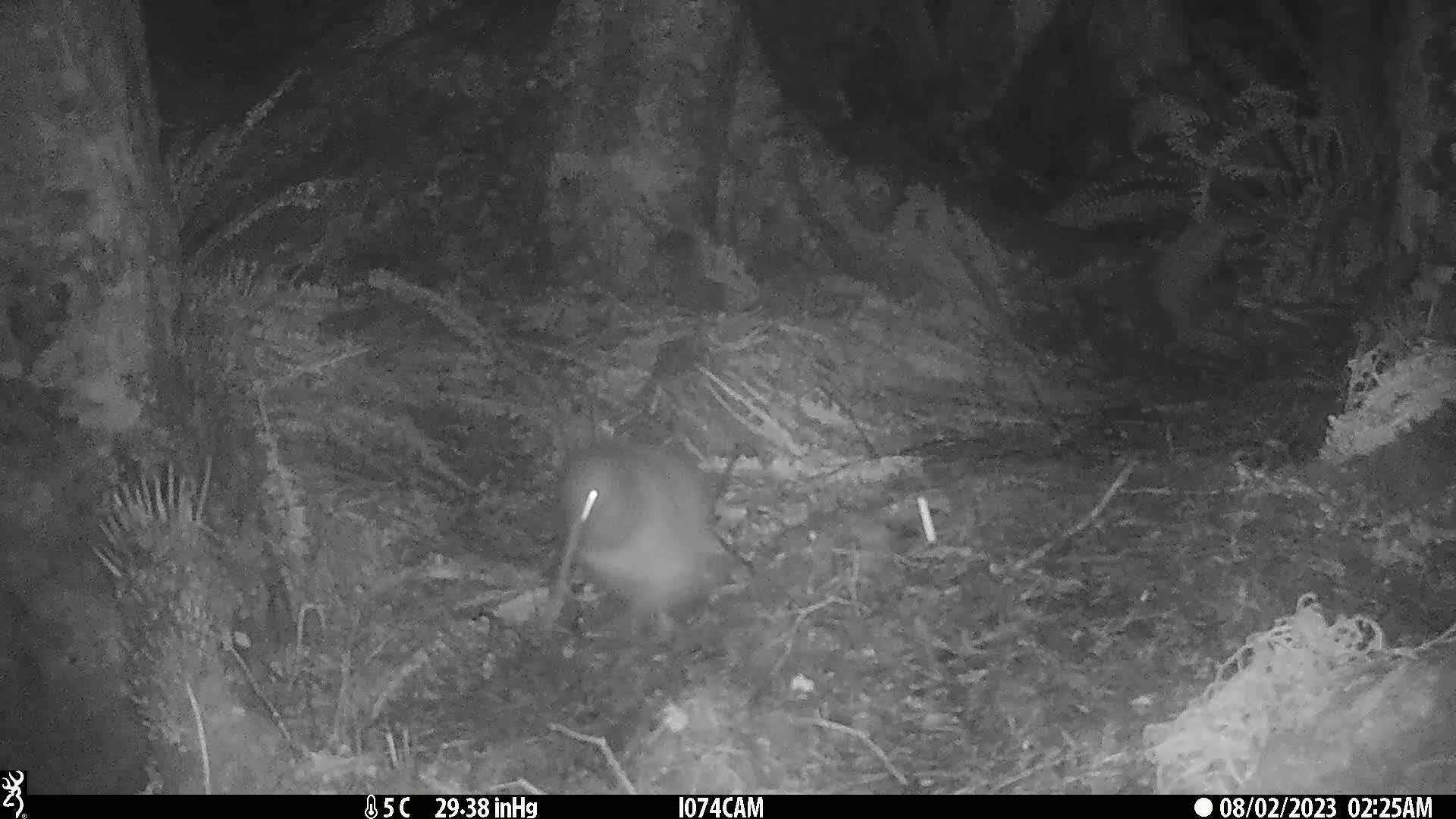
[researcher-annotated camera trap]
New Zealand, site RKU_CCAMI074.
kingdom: Animalia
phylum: Chordata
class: Aves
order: Apterygiformes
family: Apterygidae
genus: Apteryx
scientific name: Apteryx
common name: kiwi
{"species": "kiwi (Apteryx)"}